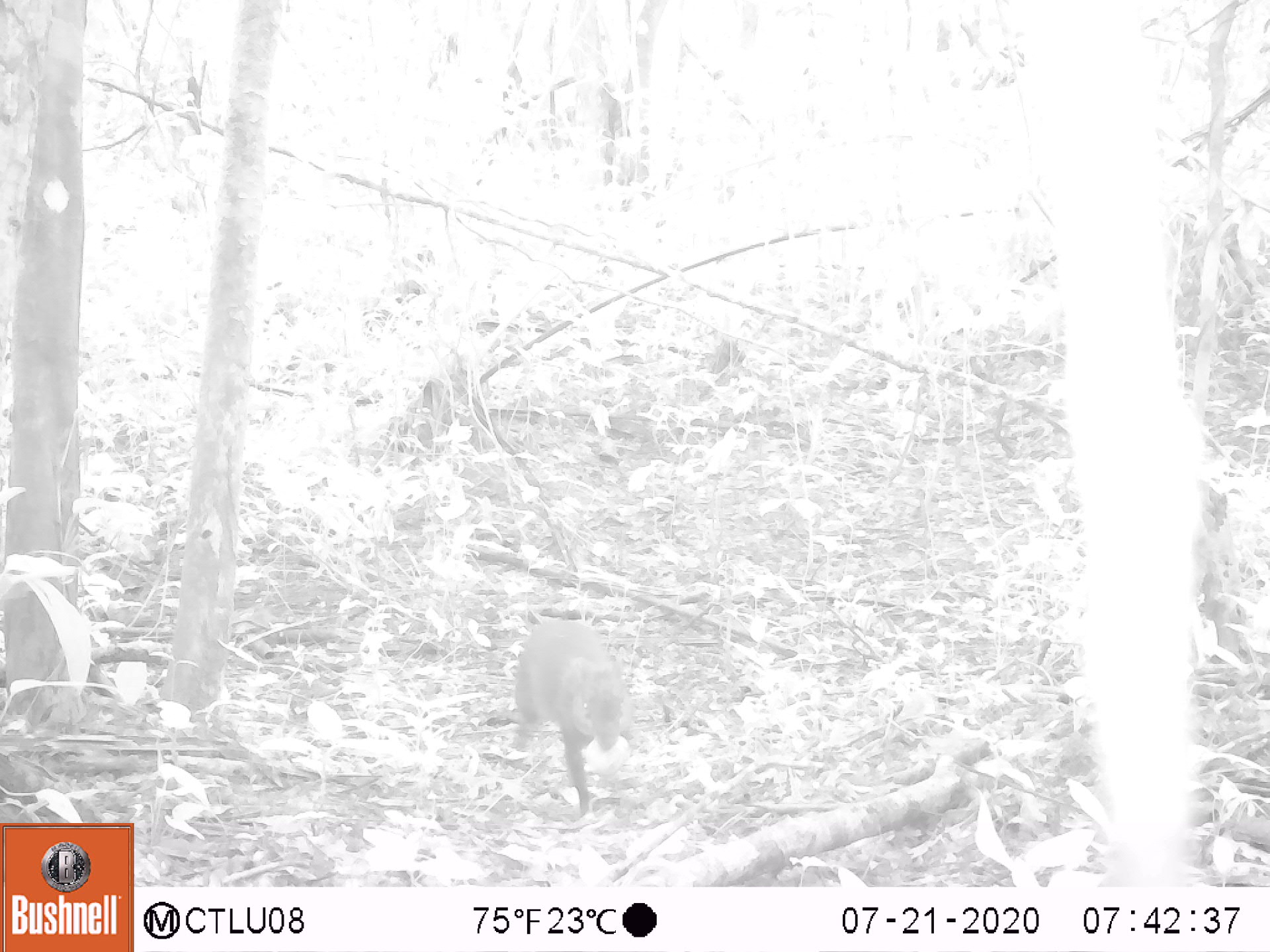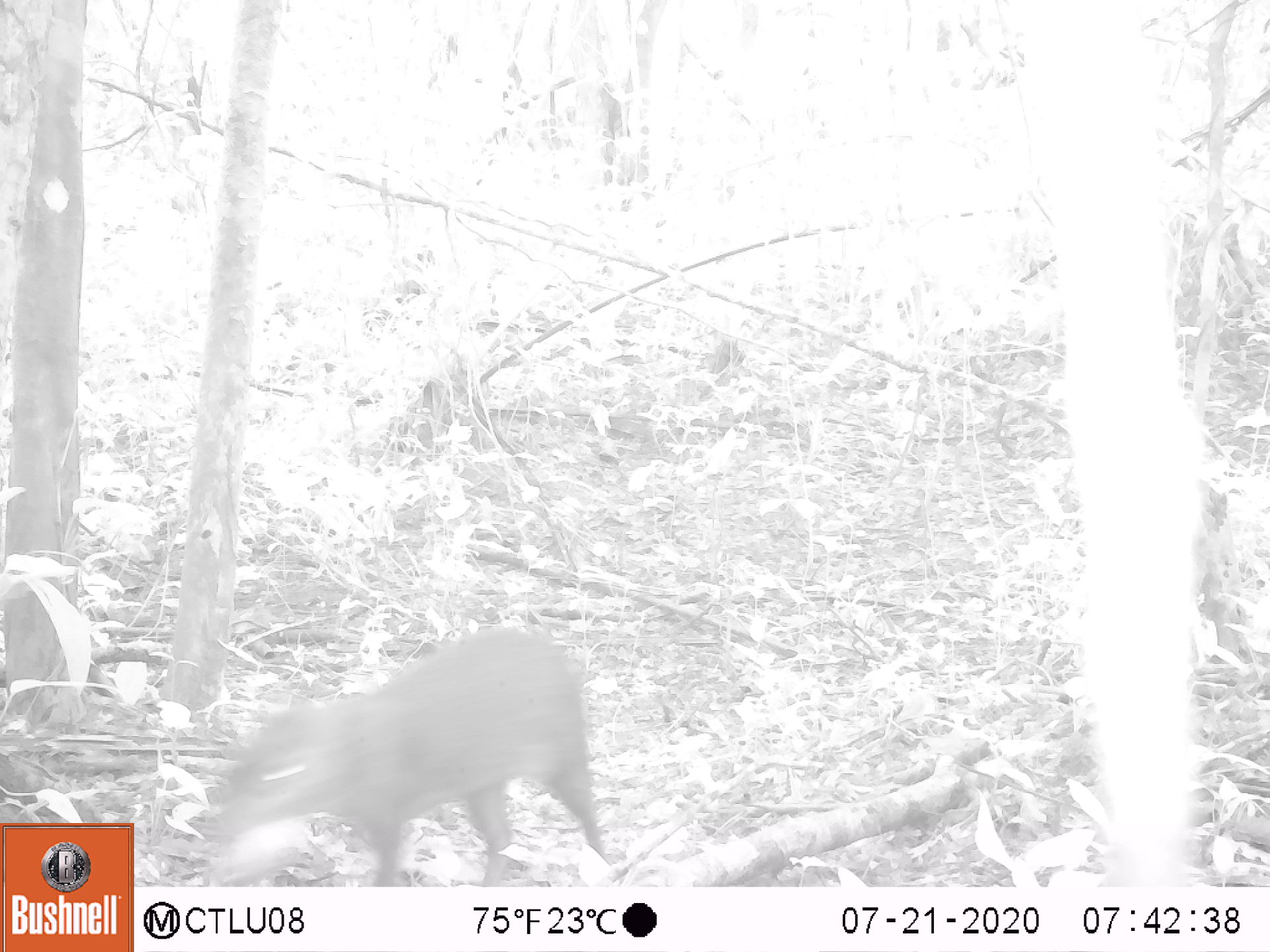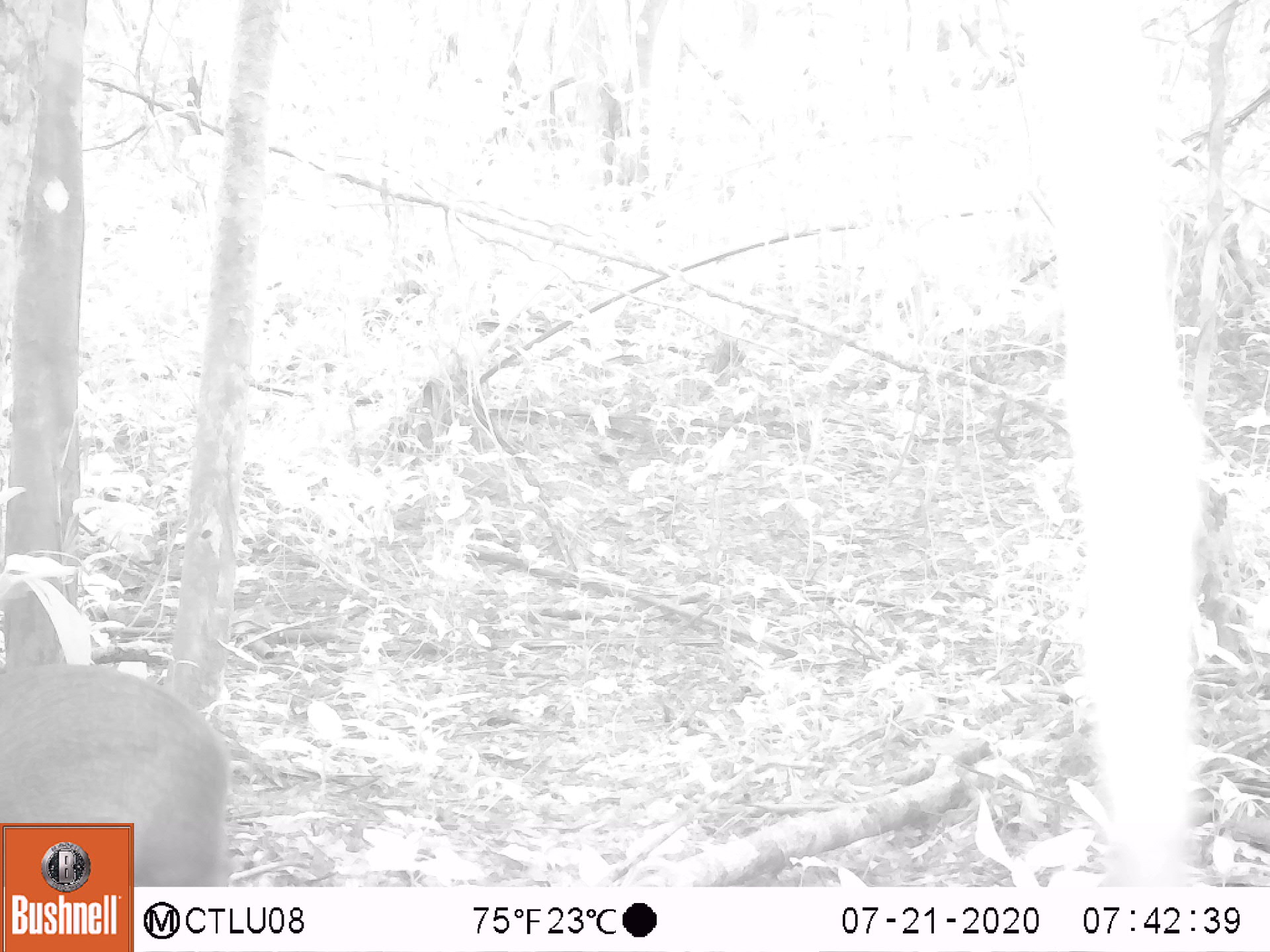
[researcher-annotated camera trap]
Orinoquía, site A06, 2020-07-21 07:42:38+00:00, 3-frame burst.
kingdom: Animalia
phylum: Chordata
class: Mammalia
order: Artiodactyla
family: Bovidae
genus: Bos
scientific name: Bos taurus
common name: cow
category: cattle